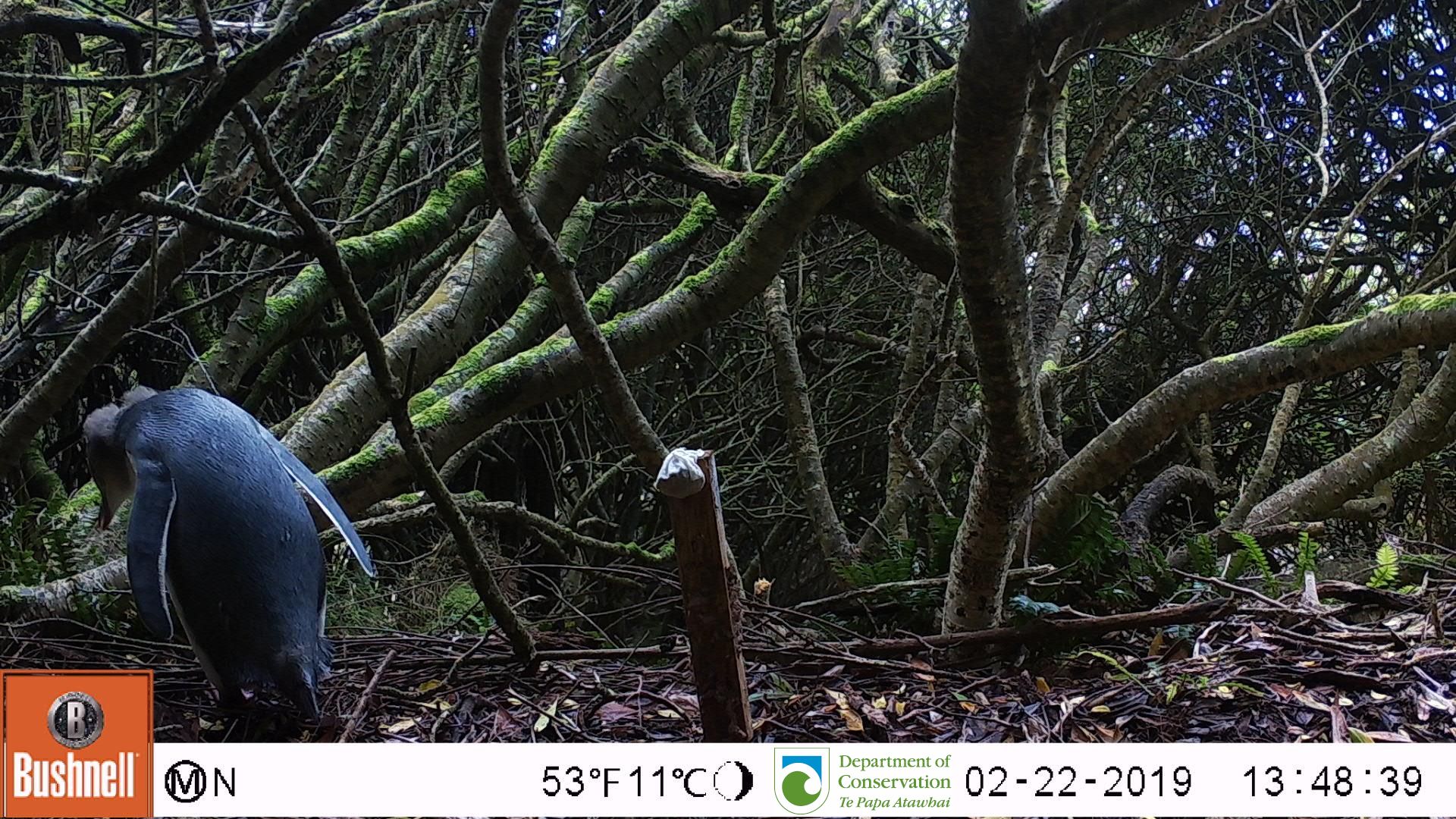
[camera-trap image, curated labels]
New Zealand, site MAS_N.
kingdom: Animalia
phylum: Chordata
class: Aves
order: Sphenisciformes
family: Spheniscidae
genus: Megadyptes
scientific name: Megadyptes antipodes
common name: yellow-eyed penguin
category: yellow eyed penguin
Yellow eyed penguin (yellow-eyed penguin) (Megadyptes antipodes).